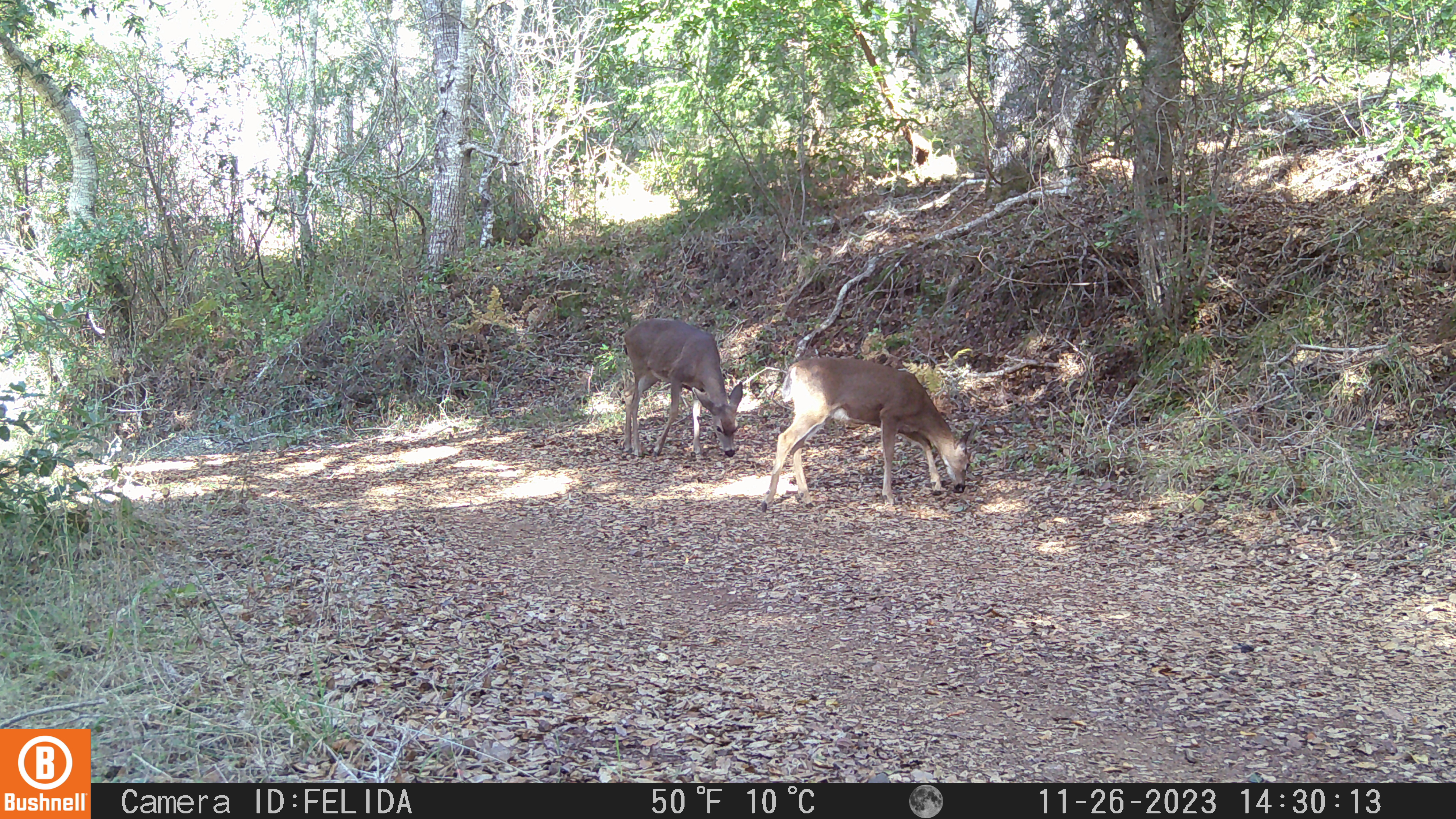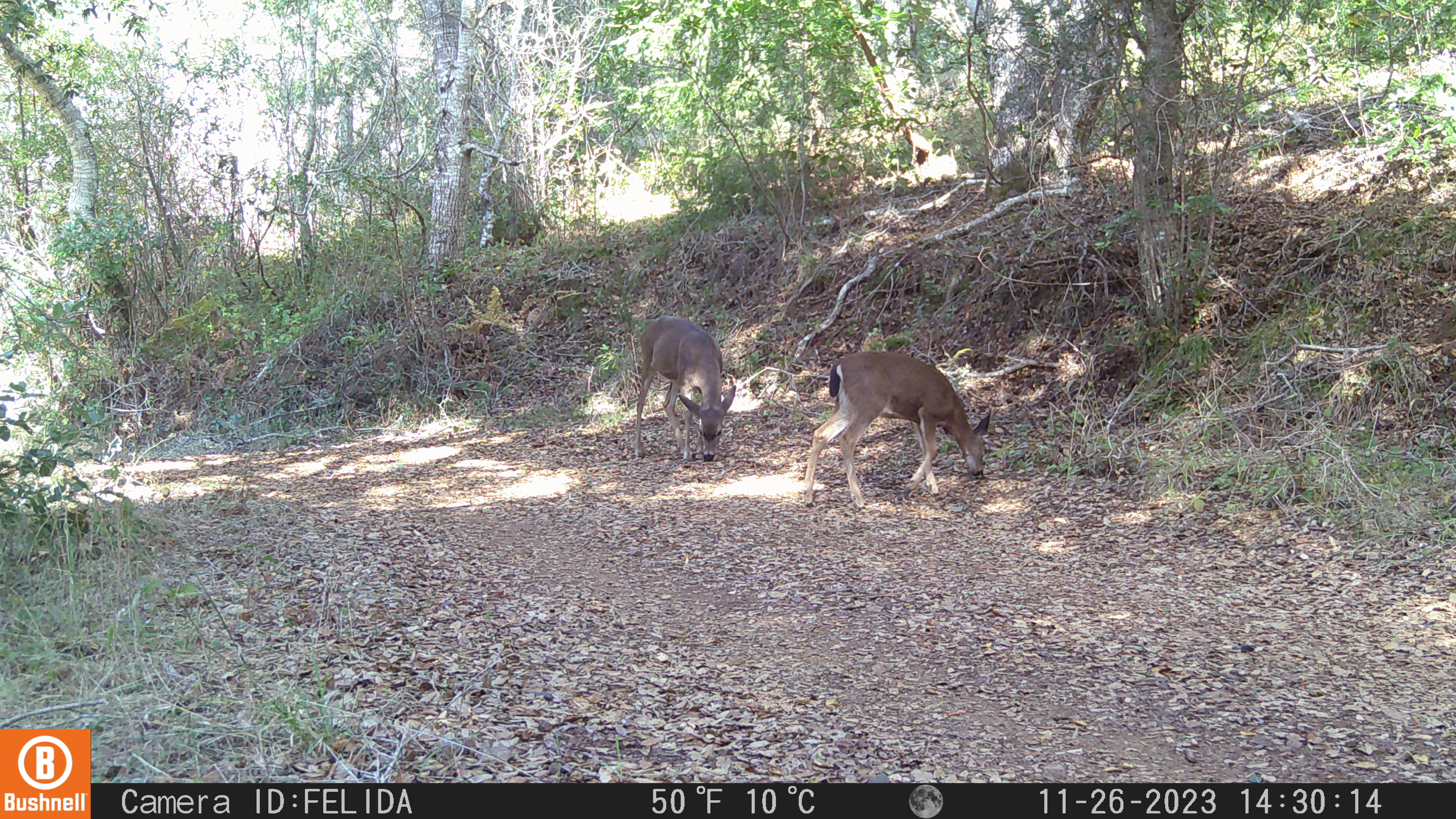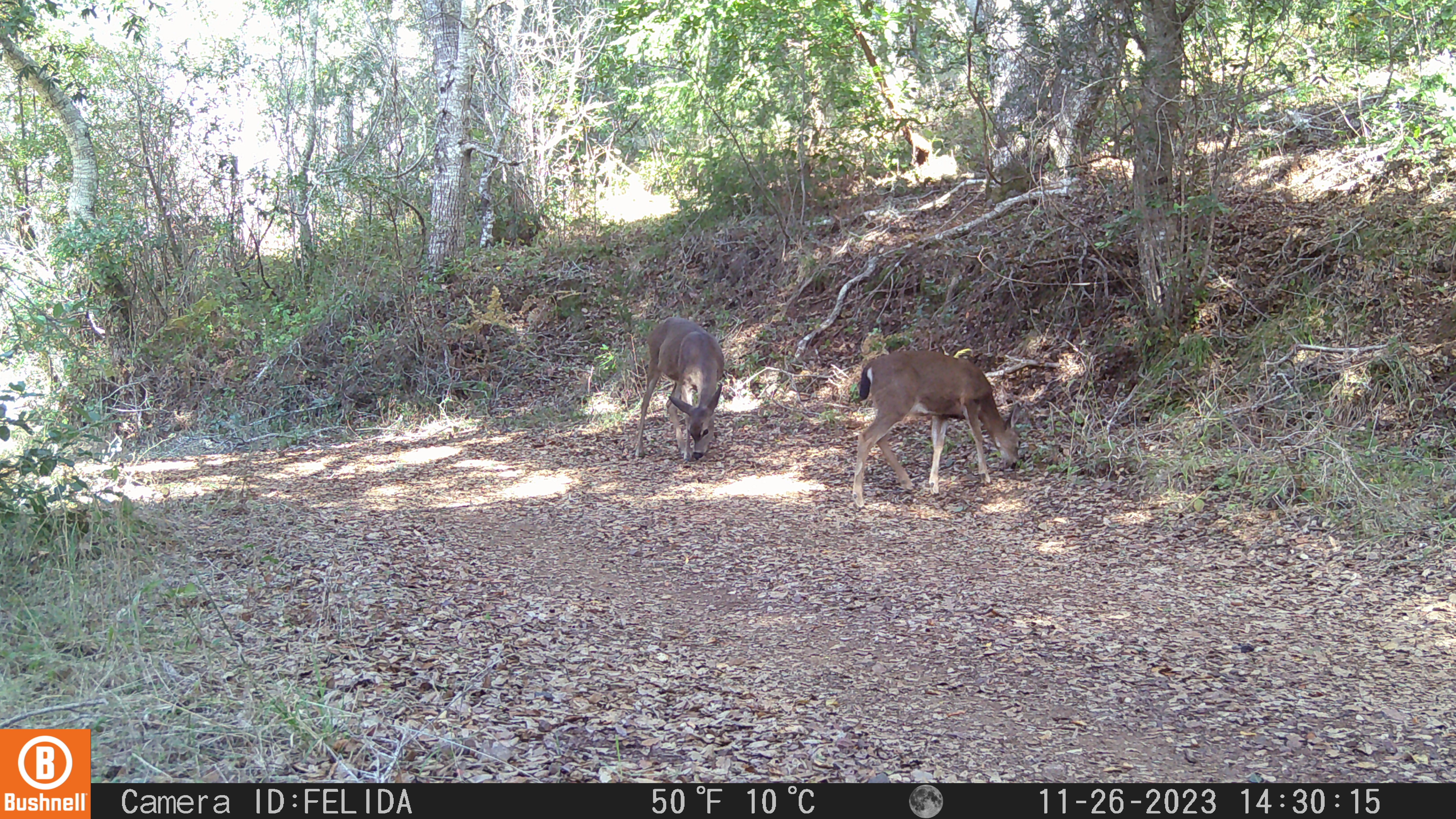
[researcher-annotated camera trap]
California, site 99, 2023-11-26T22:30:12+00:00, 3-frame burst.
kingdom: Animalia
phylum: Chordata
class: Mammalia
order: Artiodactyla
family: Cervidae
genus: Odocoileus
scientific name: Odocoileus hemionus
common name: mule deer